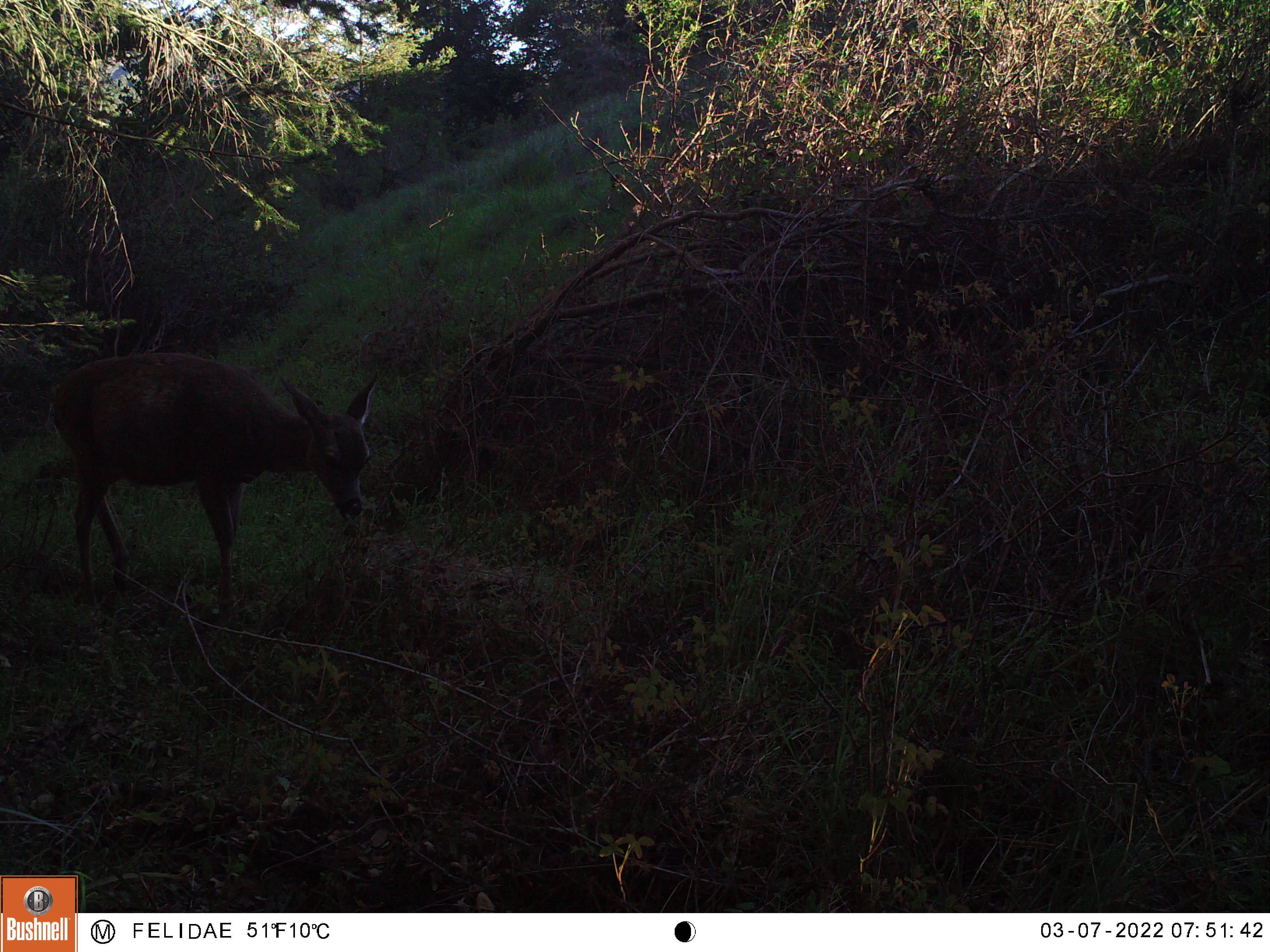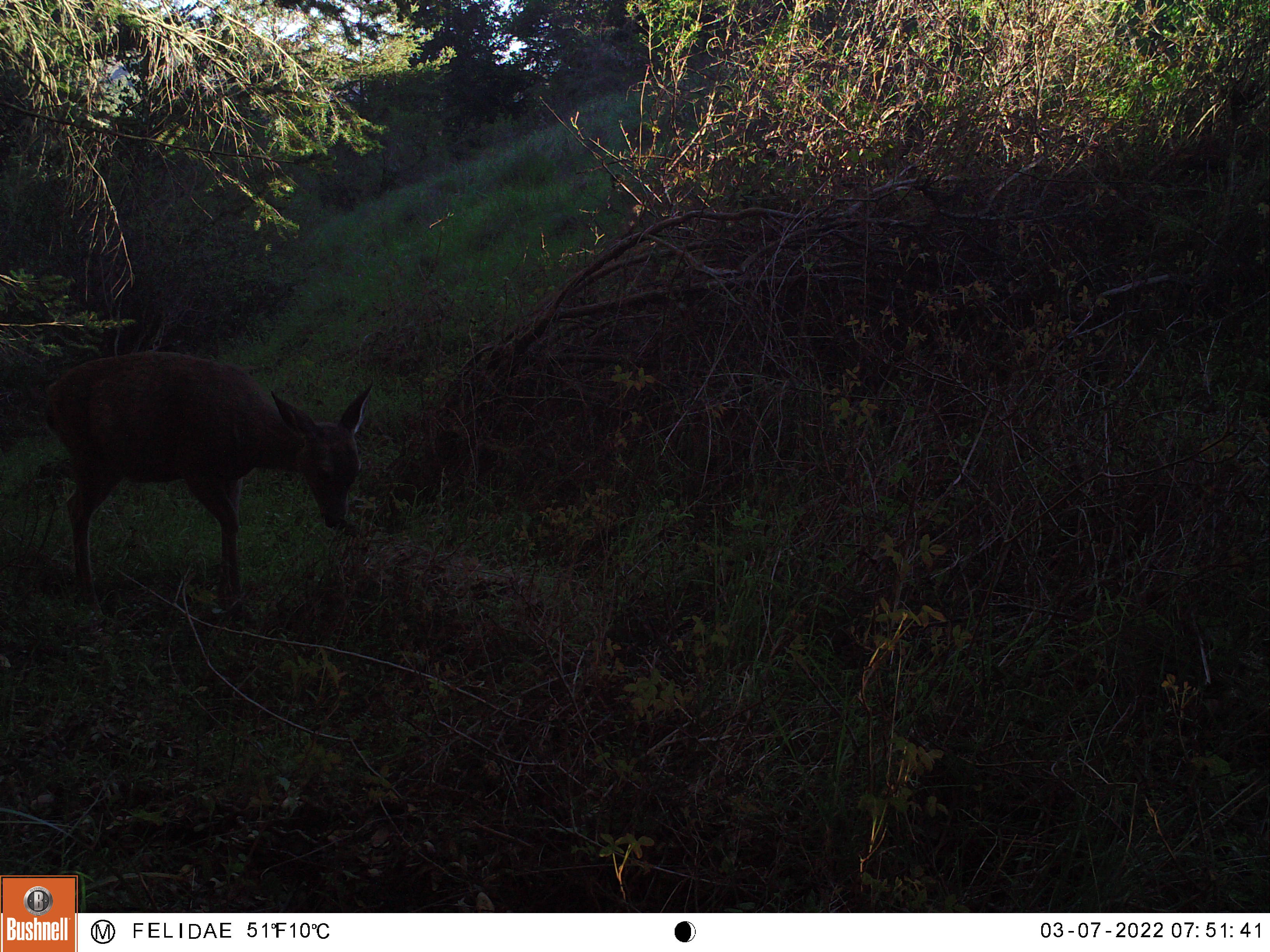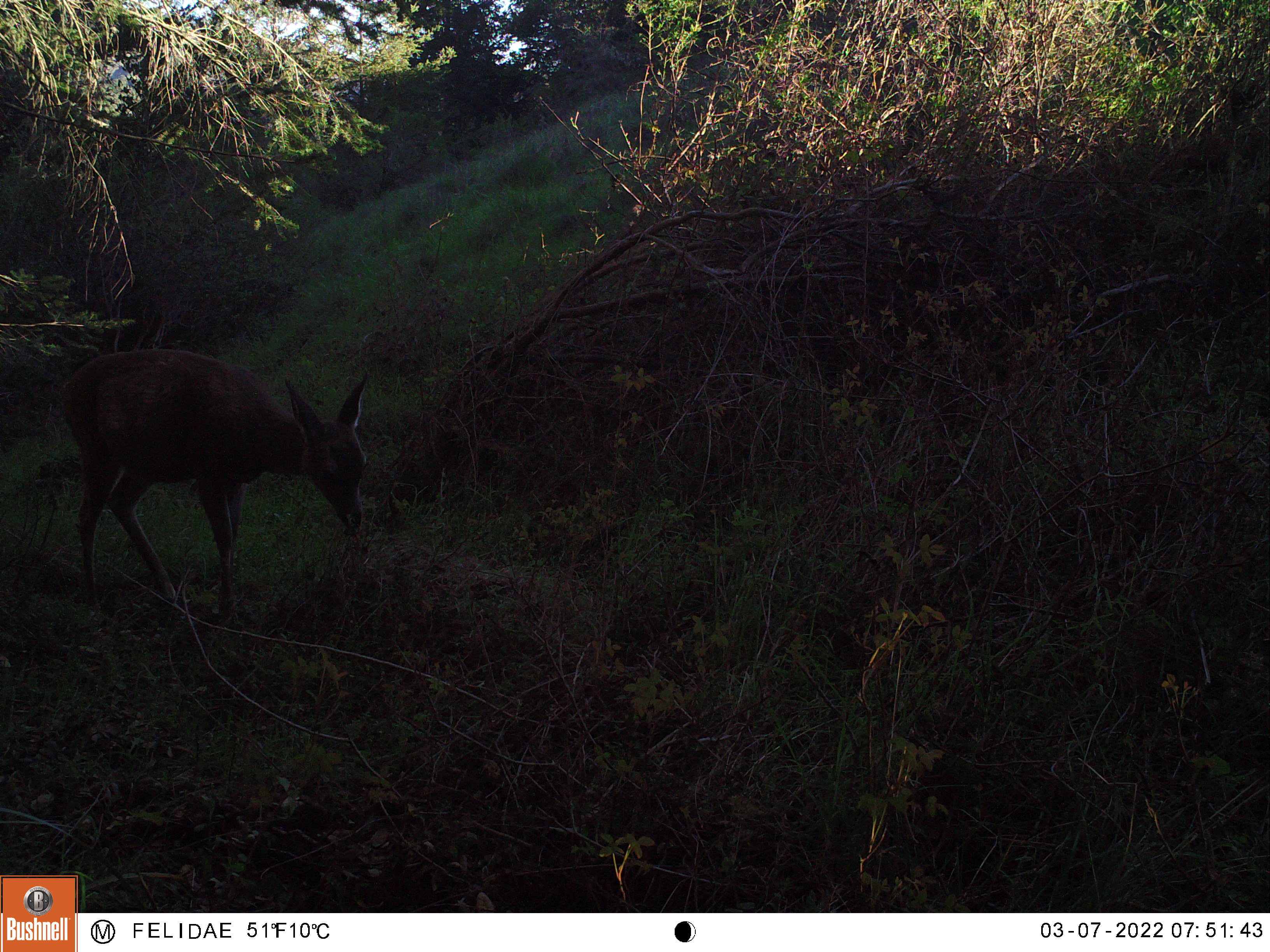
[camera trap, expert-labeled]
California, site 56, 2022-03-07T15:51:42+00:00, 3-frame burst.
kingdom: Animalia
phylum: Chordata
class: Mammalia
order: Artiodactyla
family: Cervidae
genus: Cervus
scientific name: Cervus canadensis nannodes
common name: tule elk